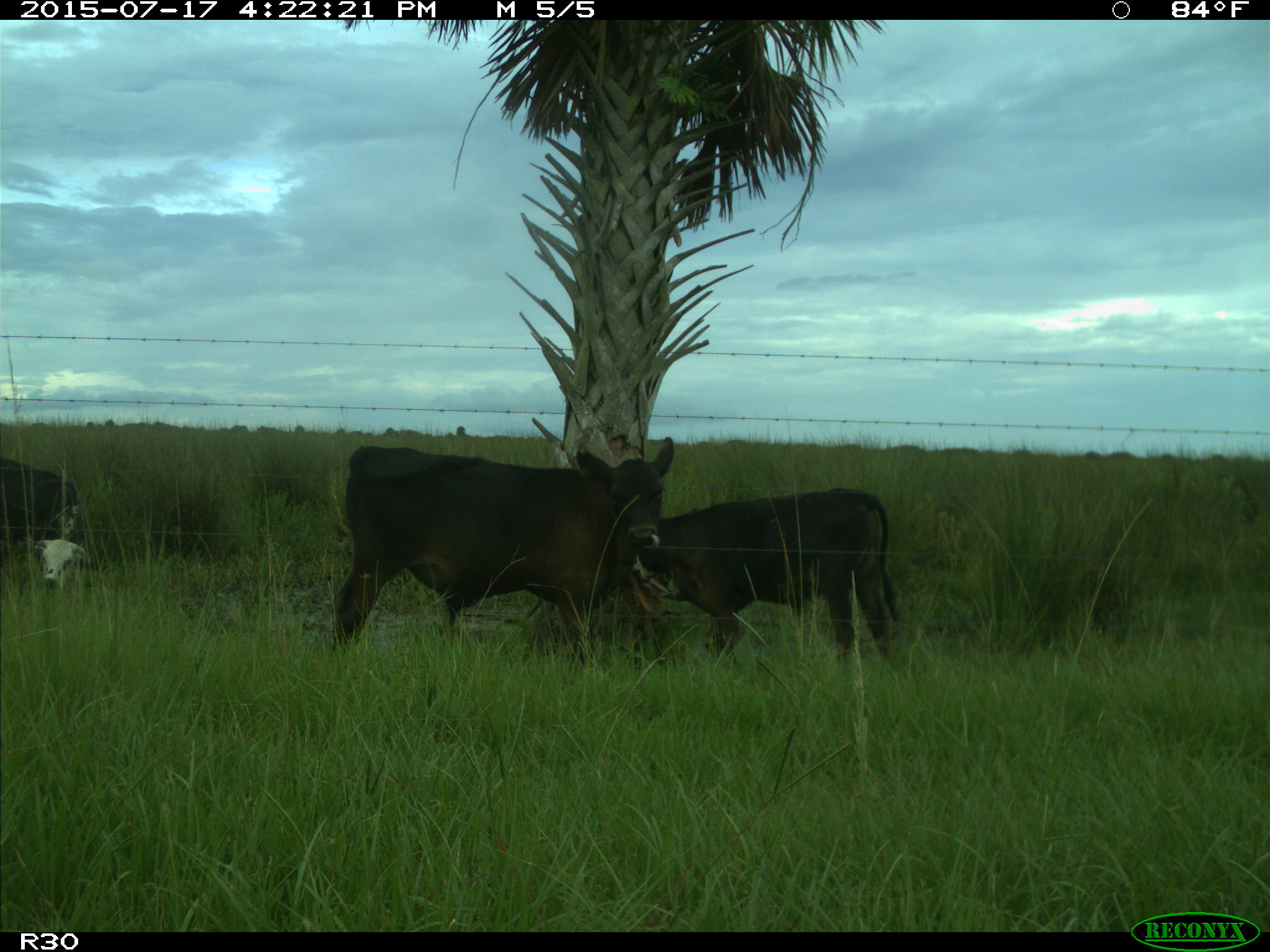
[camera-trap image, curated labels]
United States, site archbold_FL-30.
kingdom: Animalia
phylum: Chordata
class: Mammalia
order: Artiodactyla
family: Bovidae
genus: Bos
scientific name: Bos taurus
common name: domestic cow